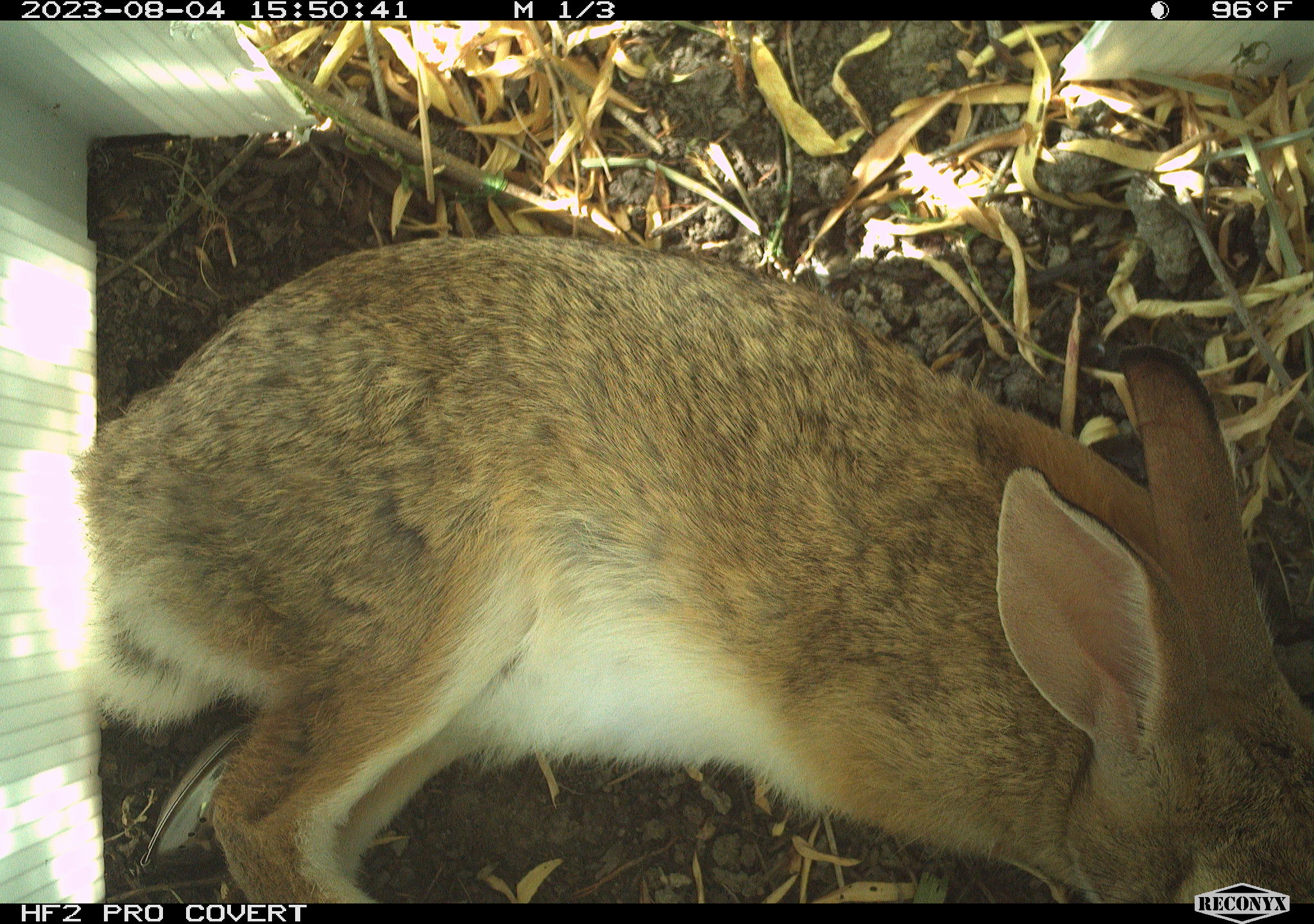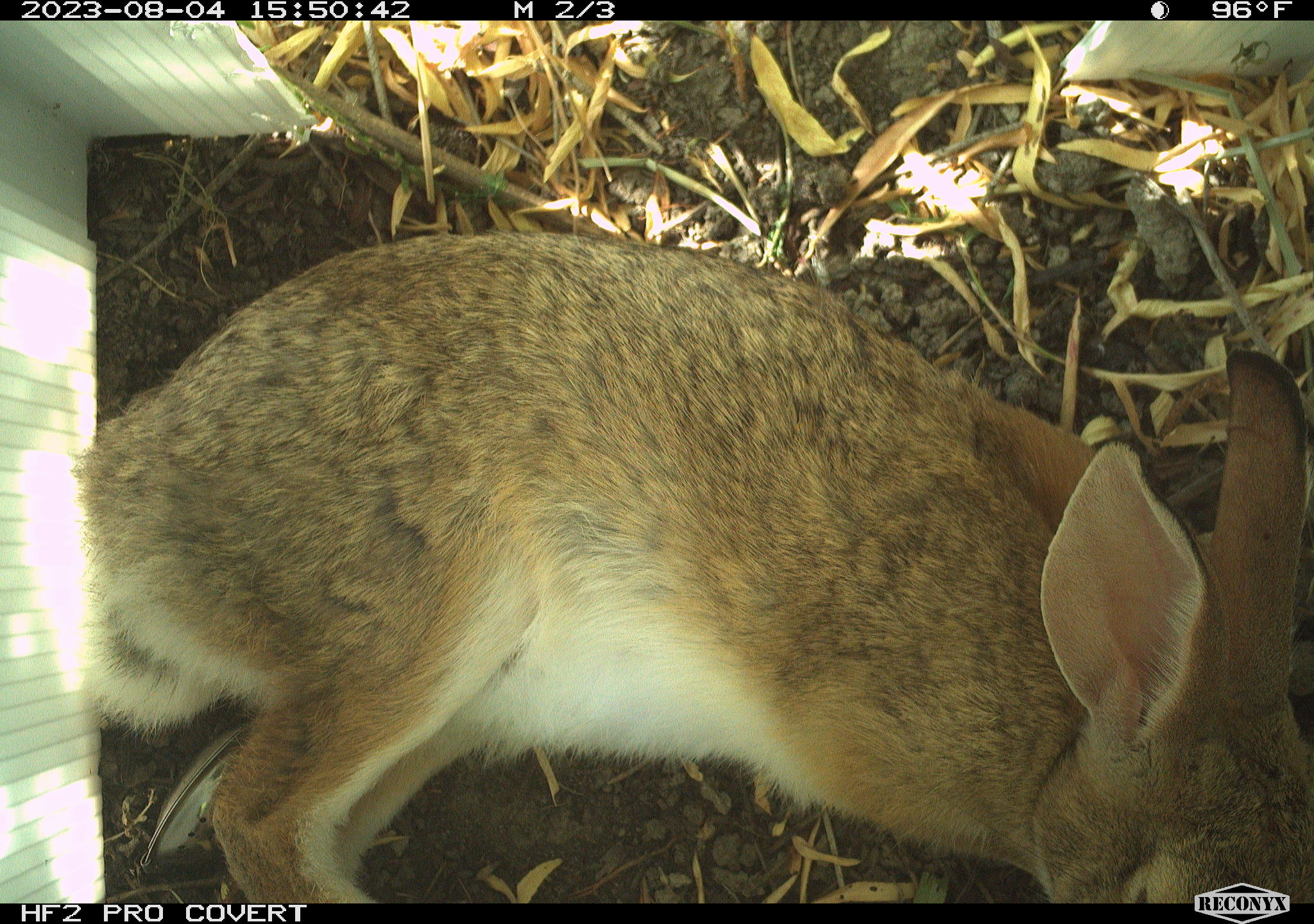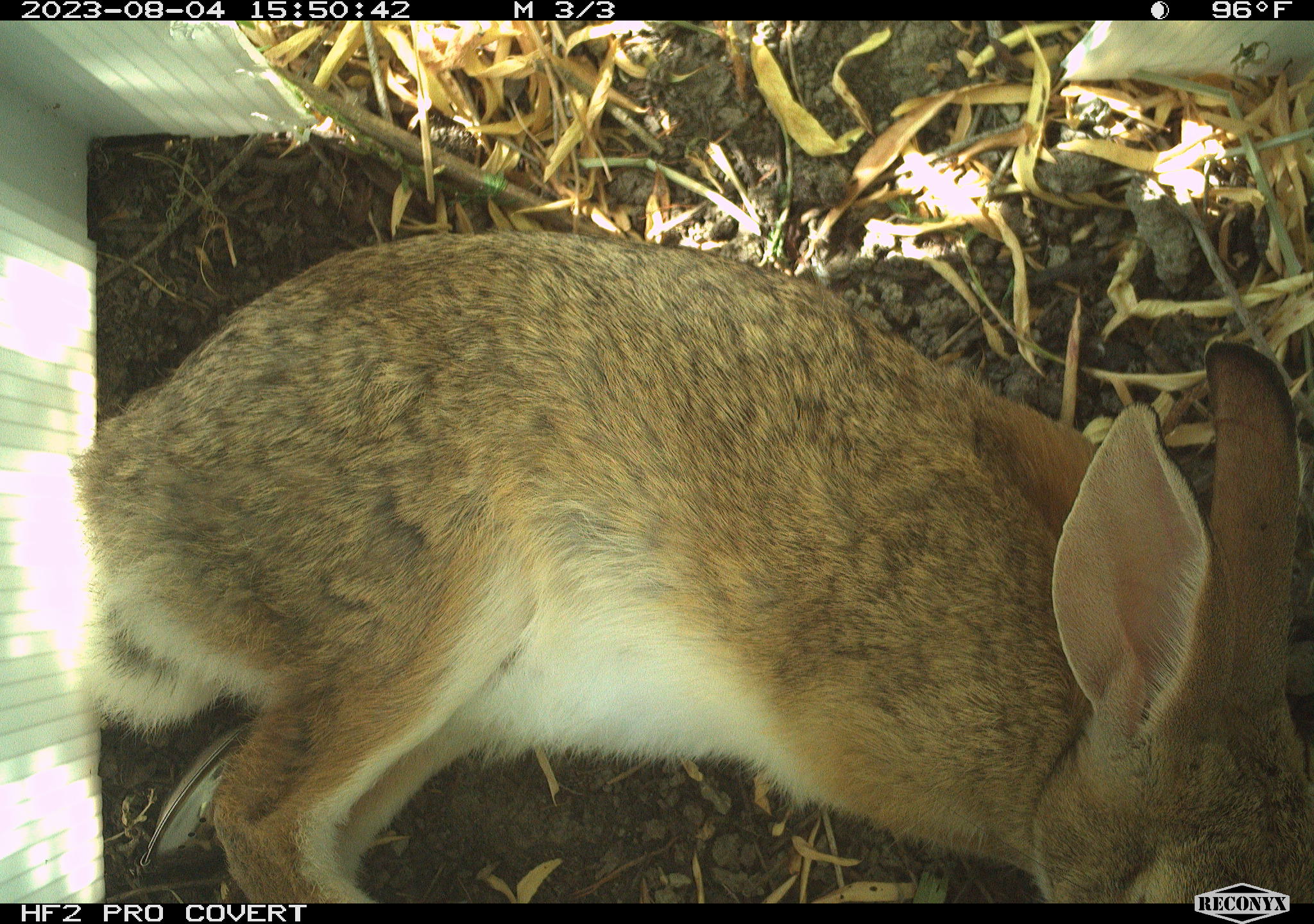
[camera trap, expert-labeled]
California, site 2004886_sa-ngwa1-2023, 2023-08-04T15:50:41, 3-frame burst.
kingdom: Animalia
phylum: Chordata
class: Mammalia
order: Lagomorpha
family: Leporidae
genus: Sylvilagus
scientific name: Sylvilagus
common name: cottontail rabbits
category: sylvilagus species